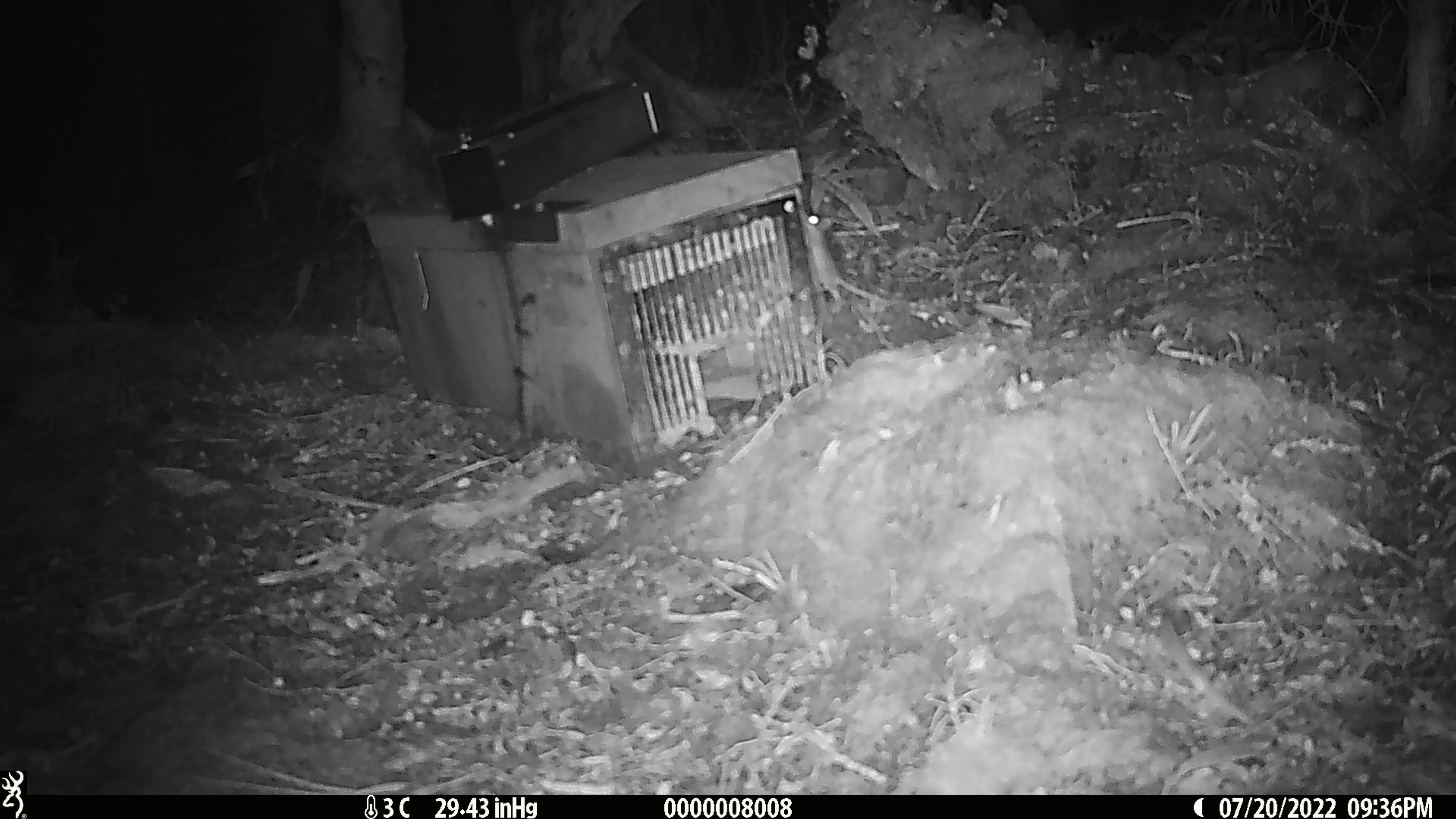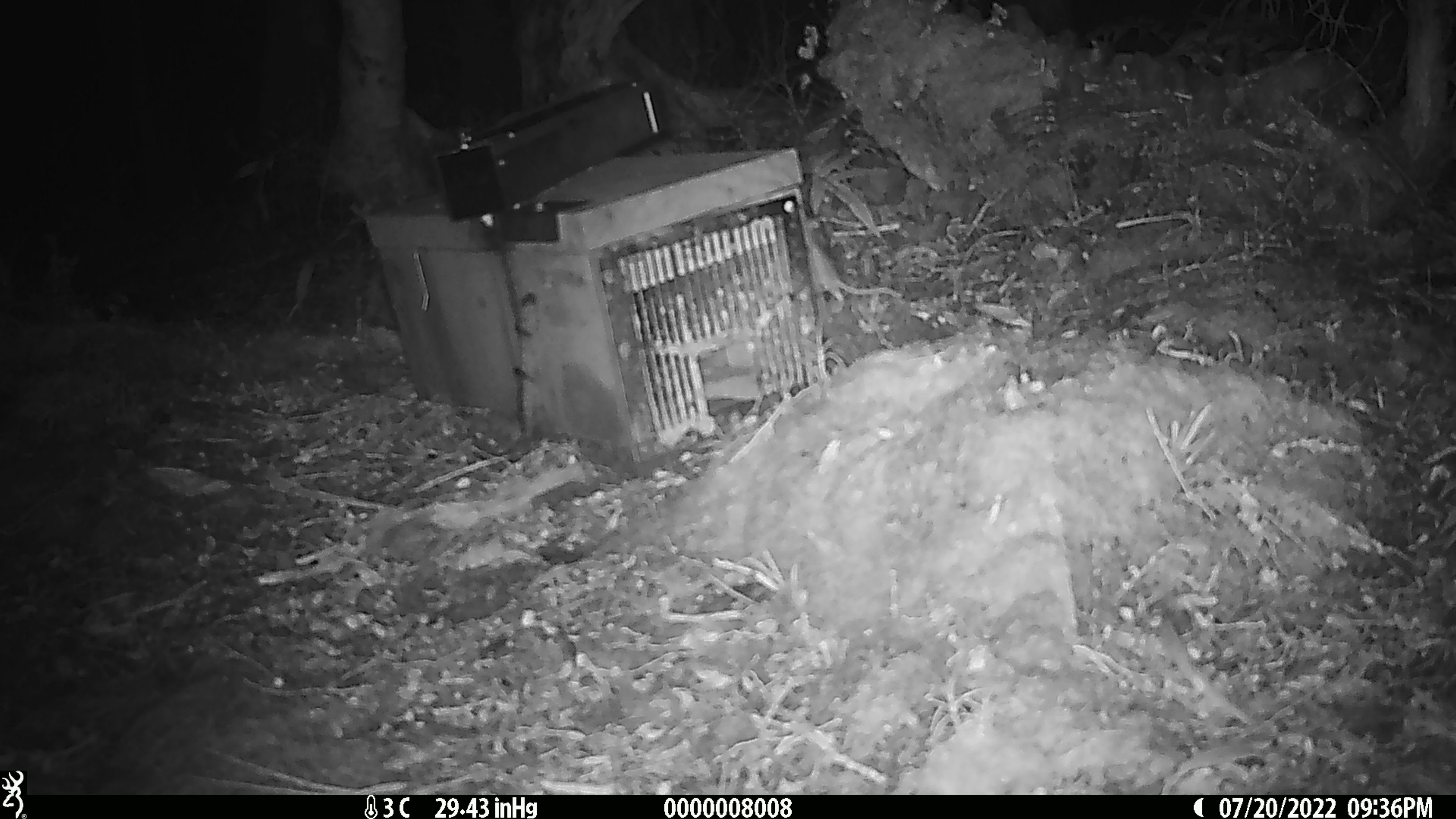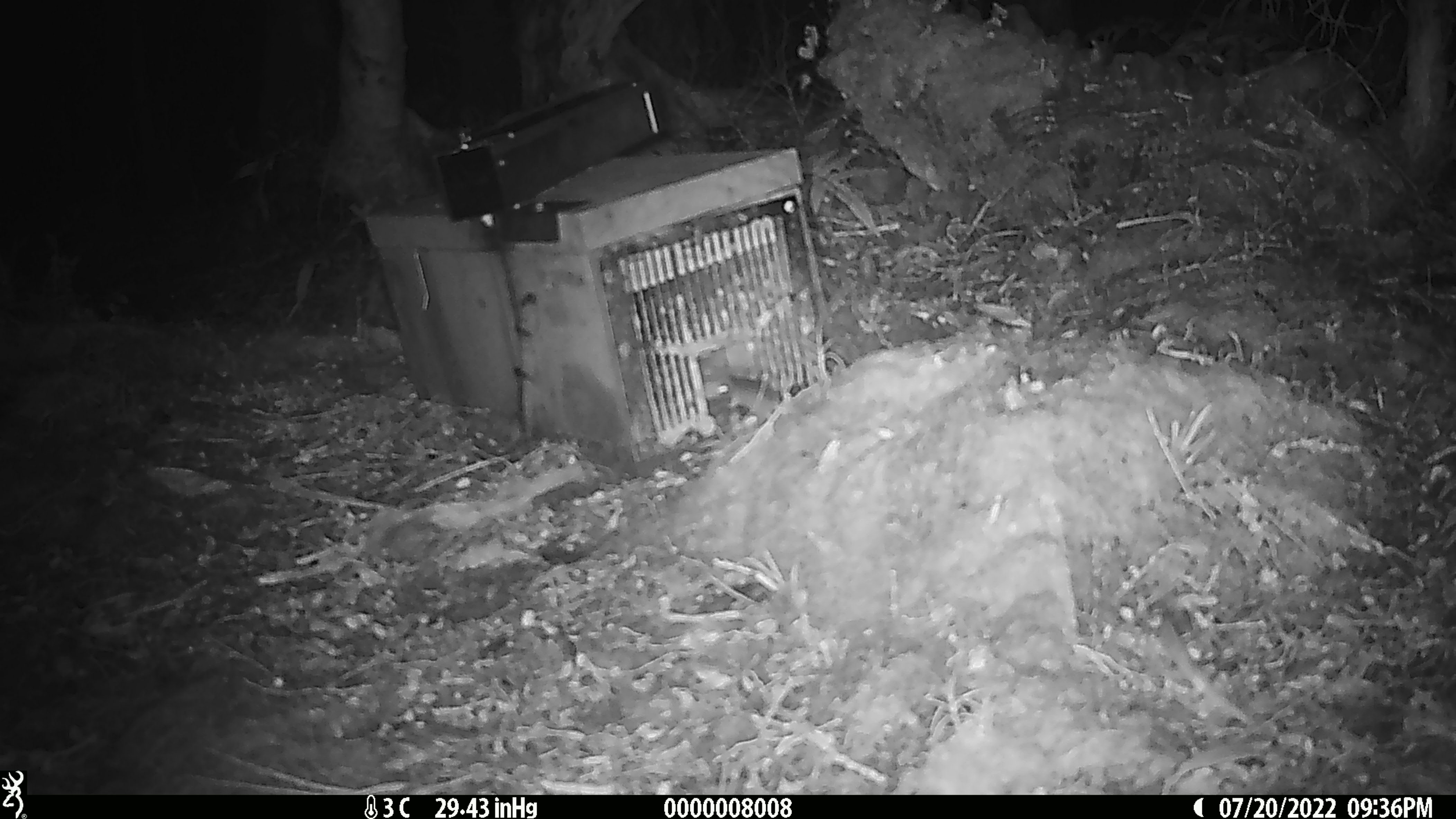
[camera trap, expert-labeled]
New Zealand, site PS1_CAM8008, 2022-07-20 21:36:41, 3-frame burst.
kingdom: Animalia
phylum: Chordata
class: Mammalia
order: Rodentia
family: Muridae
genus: Mus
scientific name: Mus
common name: mouse